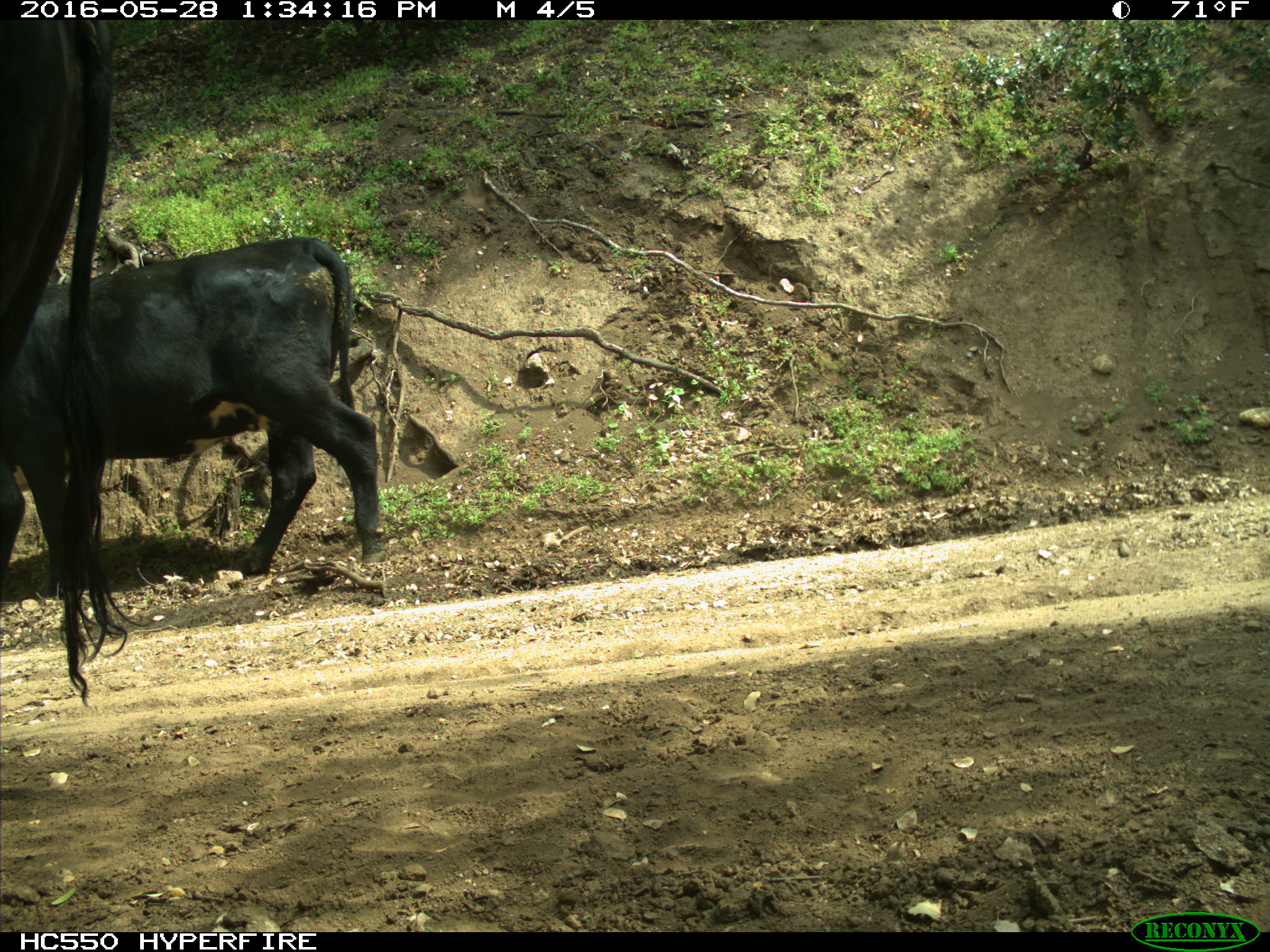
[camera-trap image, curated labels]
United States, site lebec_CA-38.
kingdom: Animalia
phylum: Chordata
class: Mammalia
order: Artiodactyla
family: Bovidae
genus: Bos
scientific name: Bos taurus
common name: domestic cow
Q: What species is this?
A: Bos taurus (domestic cow).